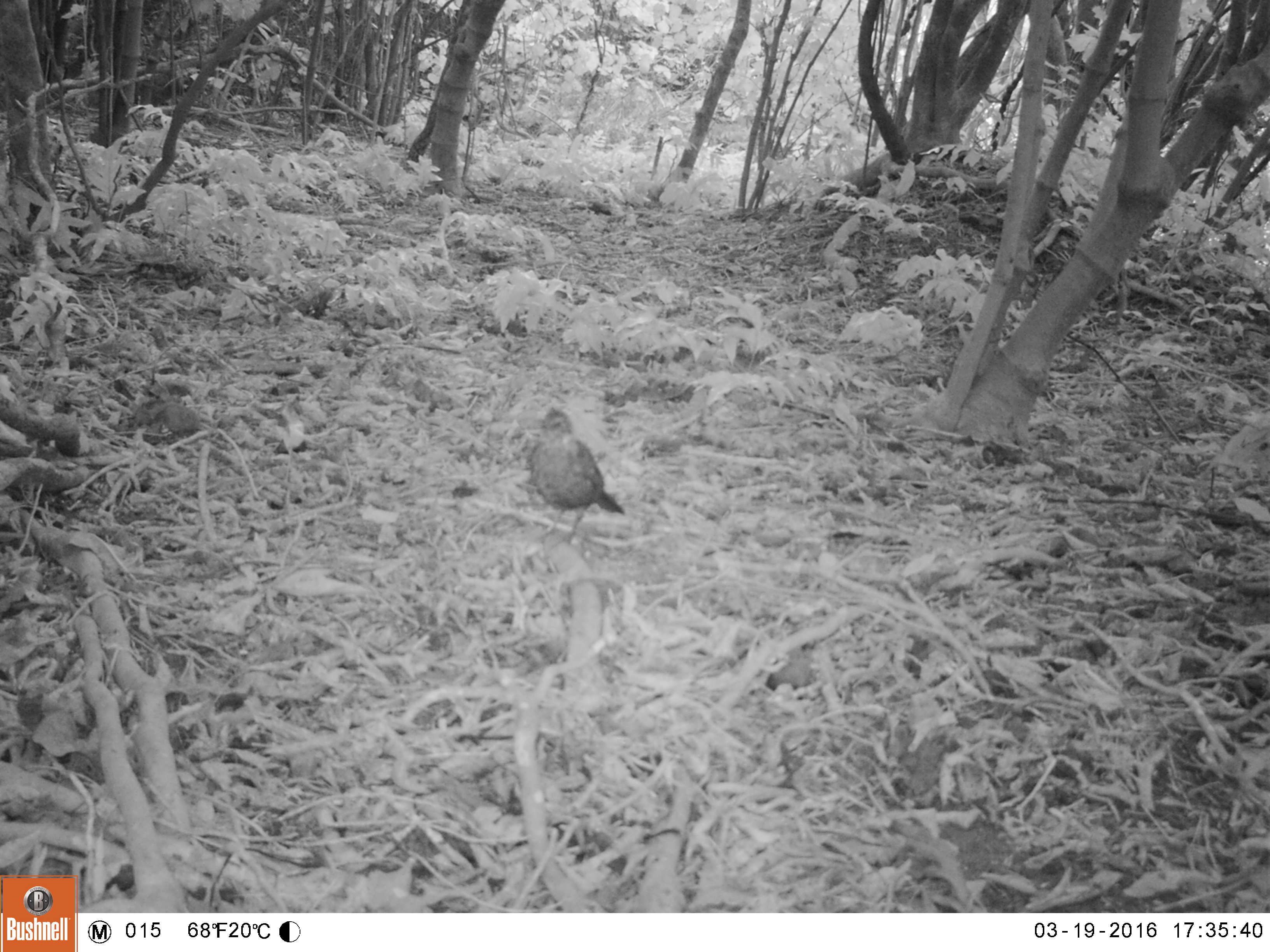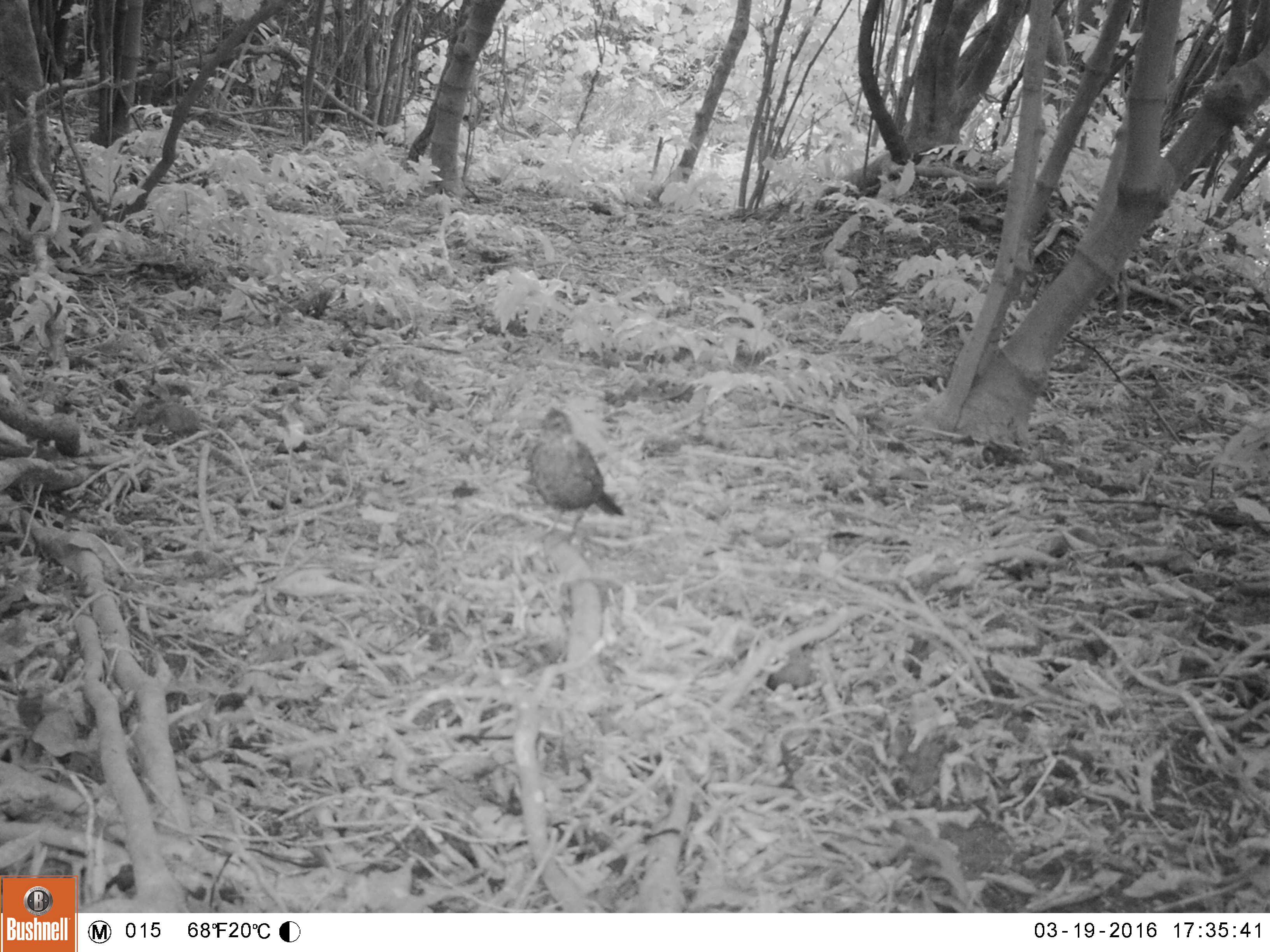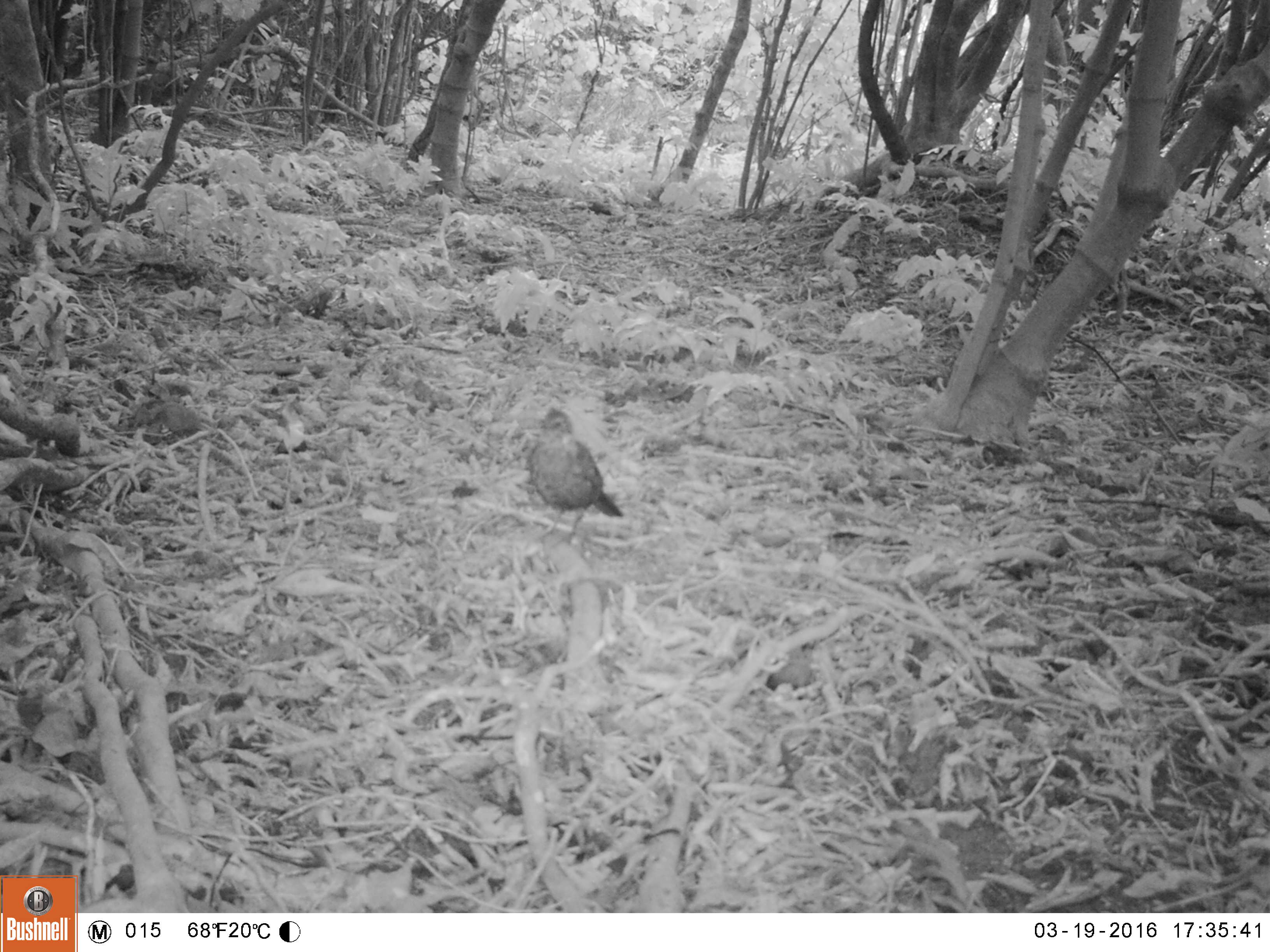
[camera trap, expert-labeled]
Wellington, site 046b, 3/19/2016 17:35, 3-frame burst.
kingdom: Animalia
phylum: Chordata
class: Aves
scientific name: Aves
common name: bird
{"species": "bird (Aves)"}